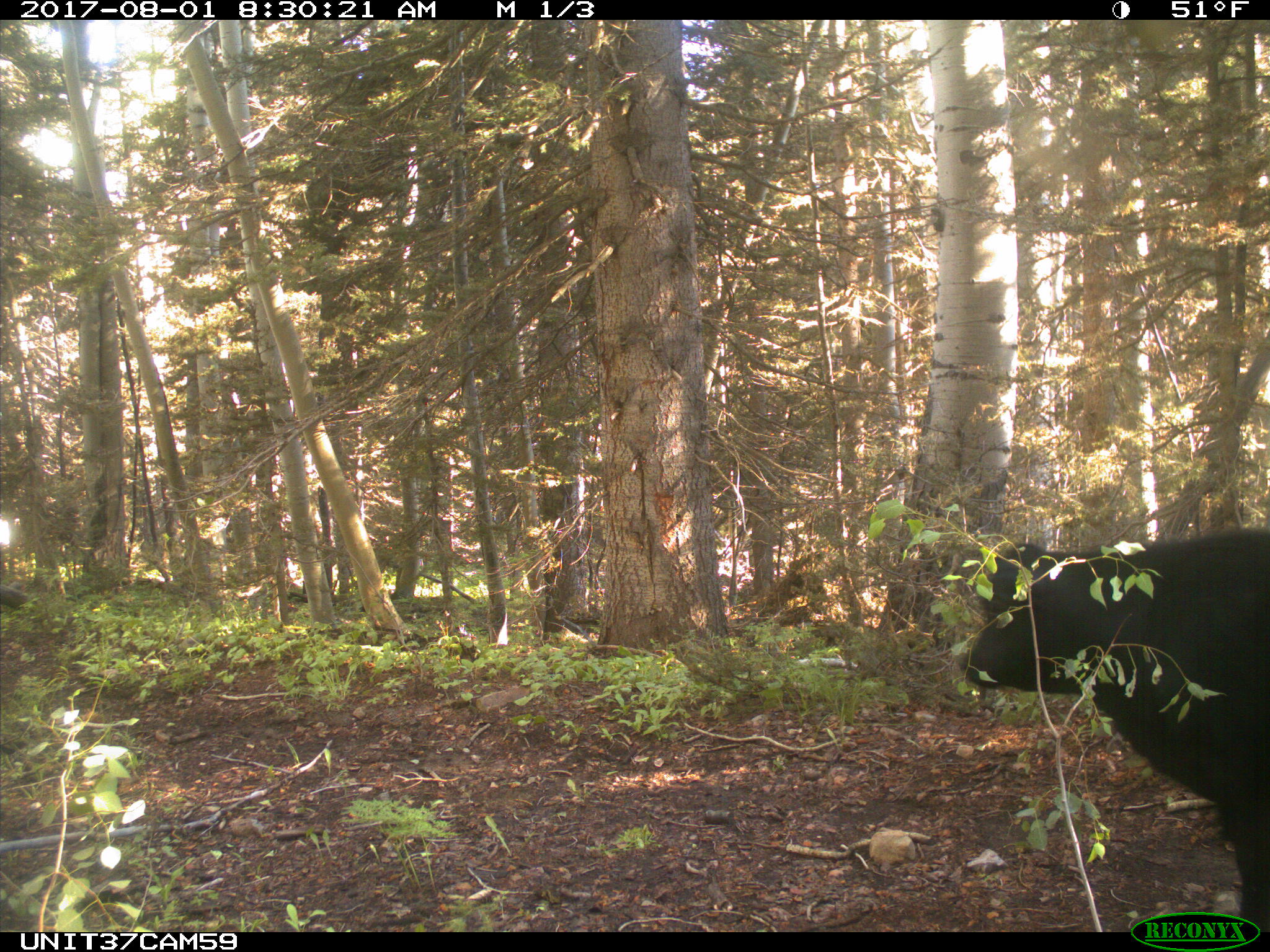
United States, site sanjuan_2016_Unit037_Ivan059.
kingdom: Animalia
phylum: Chordata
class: Mammalia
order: Artiodactyla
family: Bovidae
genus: Bos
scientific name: Bos taurus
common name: domestic cow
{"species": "Bos taurus (domestic cow)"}